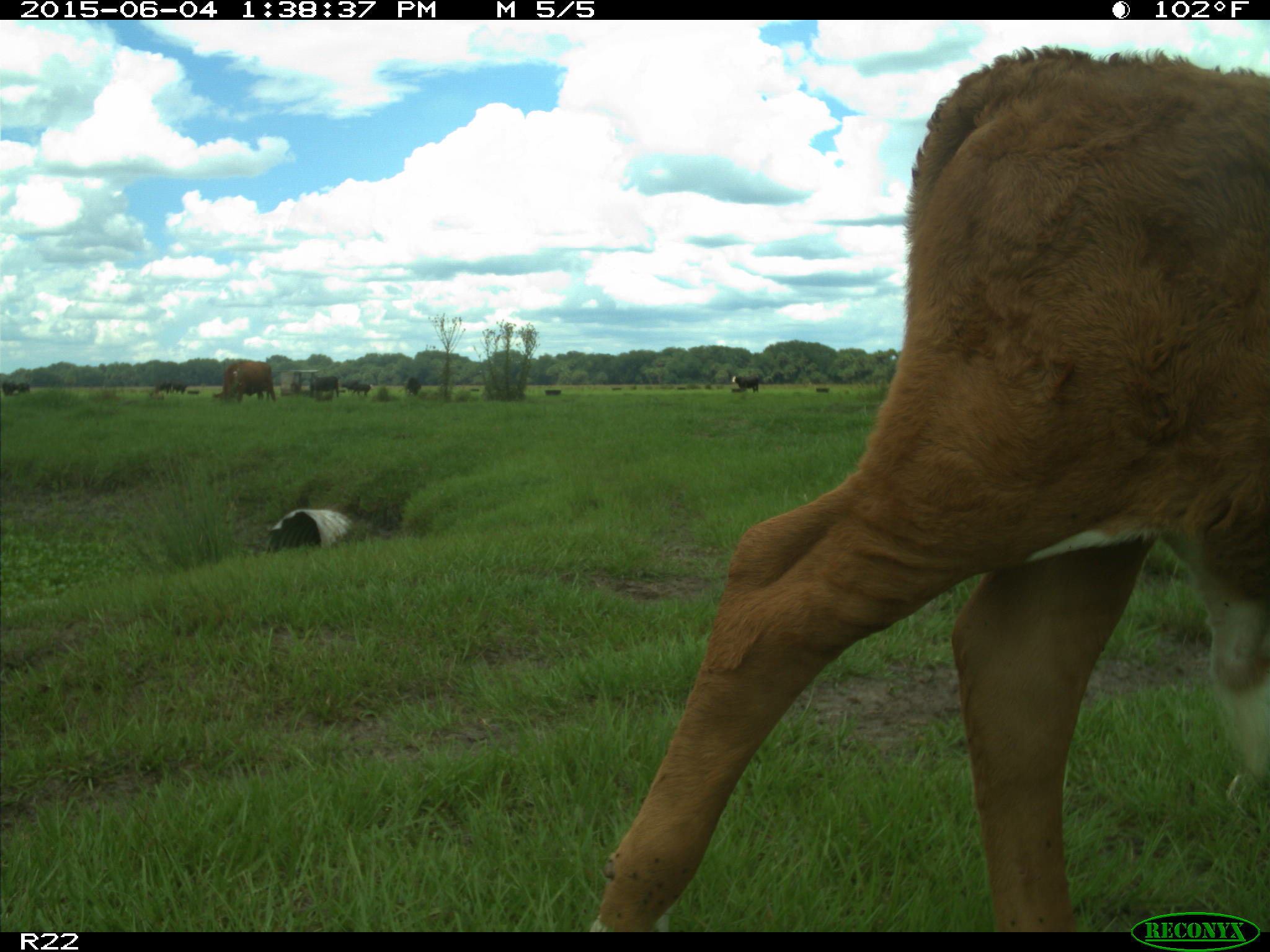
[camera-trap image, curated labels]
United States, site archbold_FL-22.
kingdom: Animalia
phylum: Chordata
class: Mammalia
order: Artiodactyla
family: Bovidae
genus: Bos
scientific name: Bos taurus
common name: domestic cow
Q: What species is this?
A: Bos taurus (domestic cow).